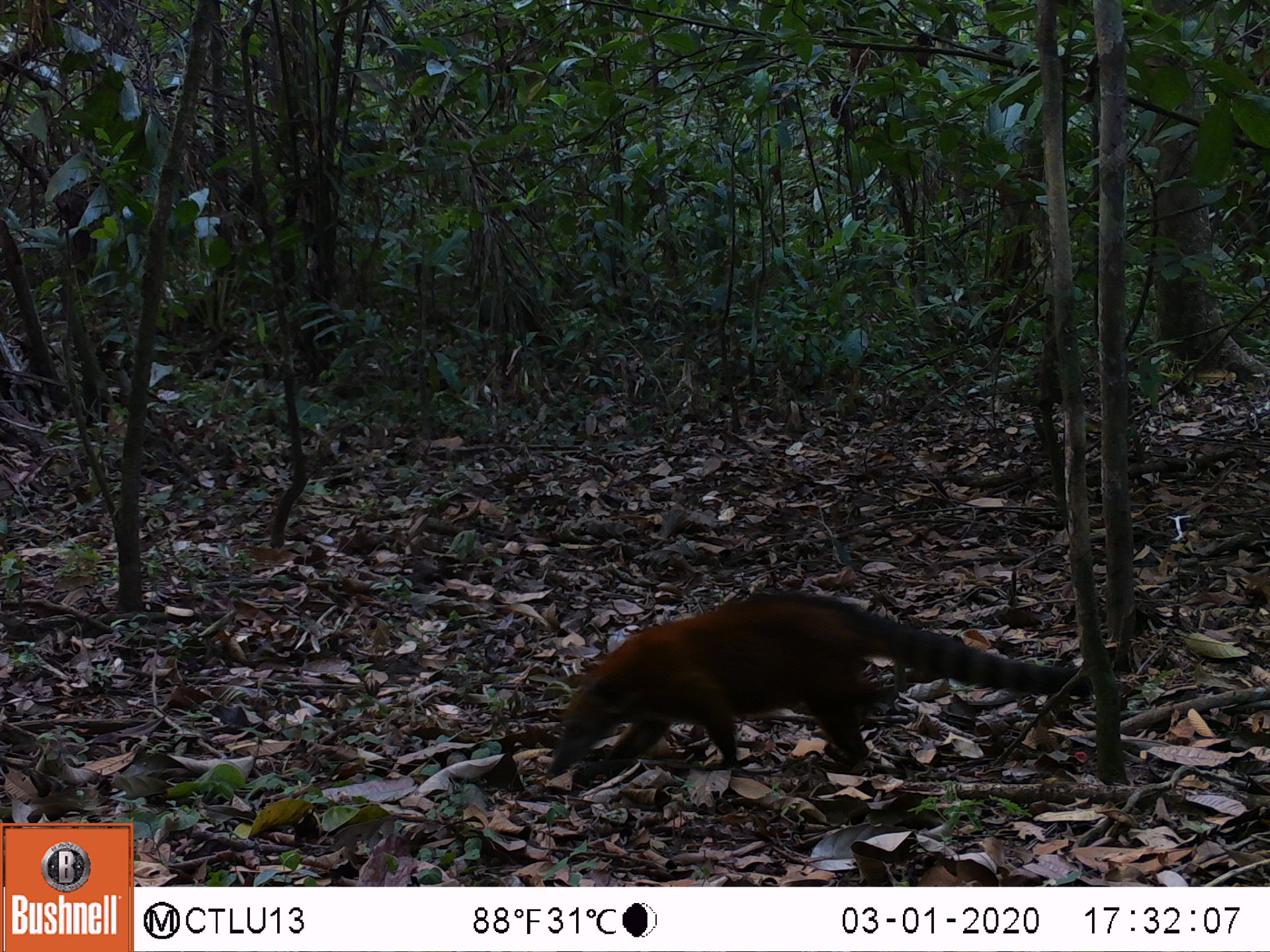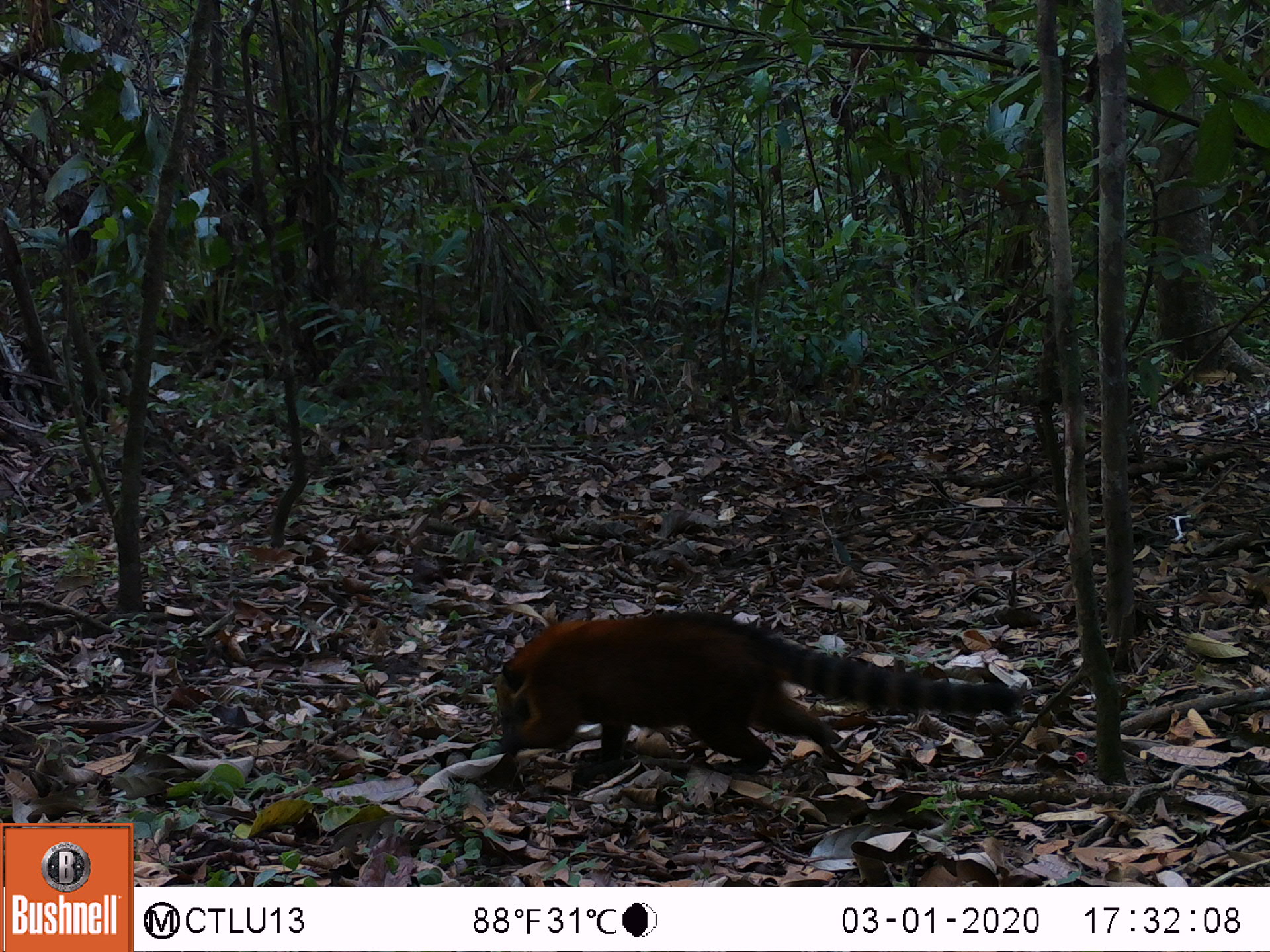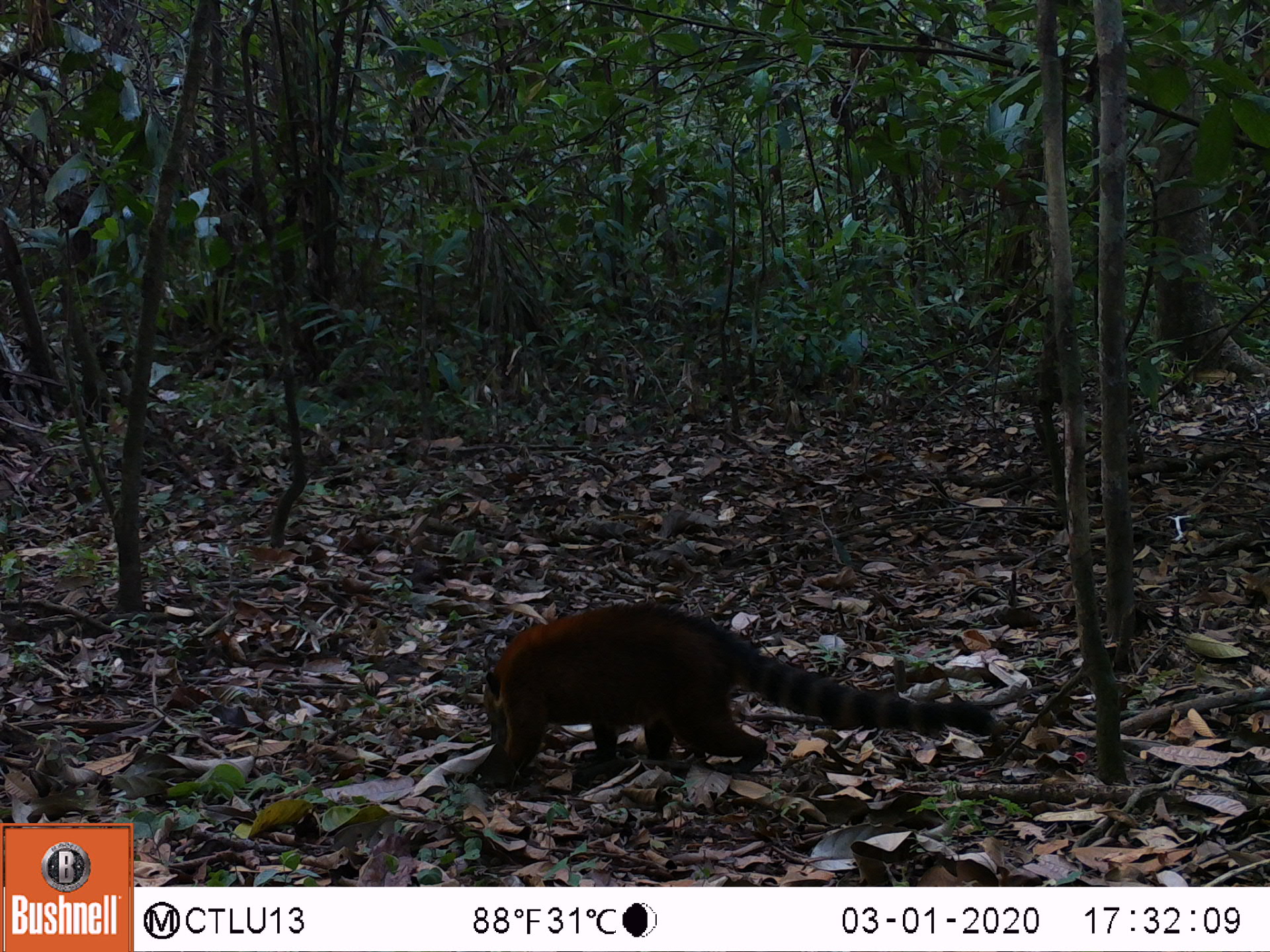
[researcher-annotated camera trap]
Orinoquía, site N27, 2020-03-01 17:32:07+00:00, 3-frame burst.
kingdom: Animalia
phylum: Chordata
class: Mammalia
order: Carnivora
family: Procyonidae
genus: Nasua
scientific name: Nasua nasua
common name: south american coati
South american coati (Nasua nasua).